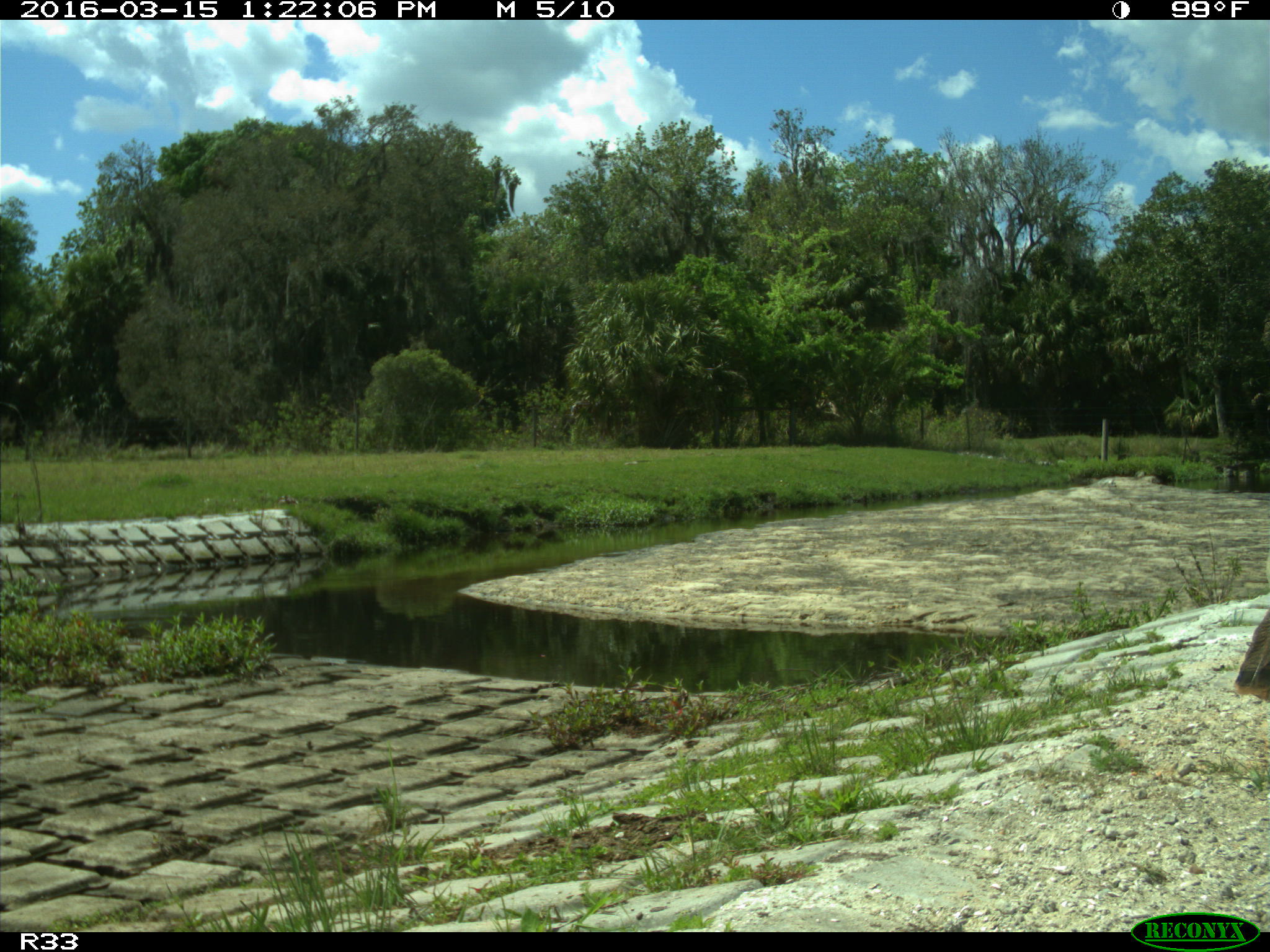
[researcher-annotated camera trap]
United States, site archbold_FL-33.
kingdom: Animalia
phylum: Chordata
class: Mammalia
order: Artiodactyla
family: Bovidae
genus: Bos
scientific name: Bos taurus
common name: domestic cow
Bos taurus (domestic cow).